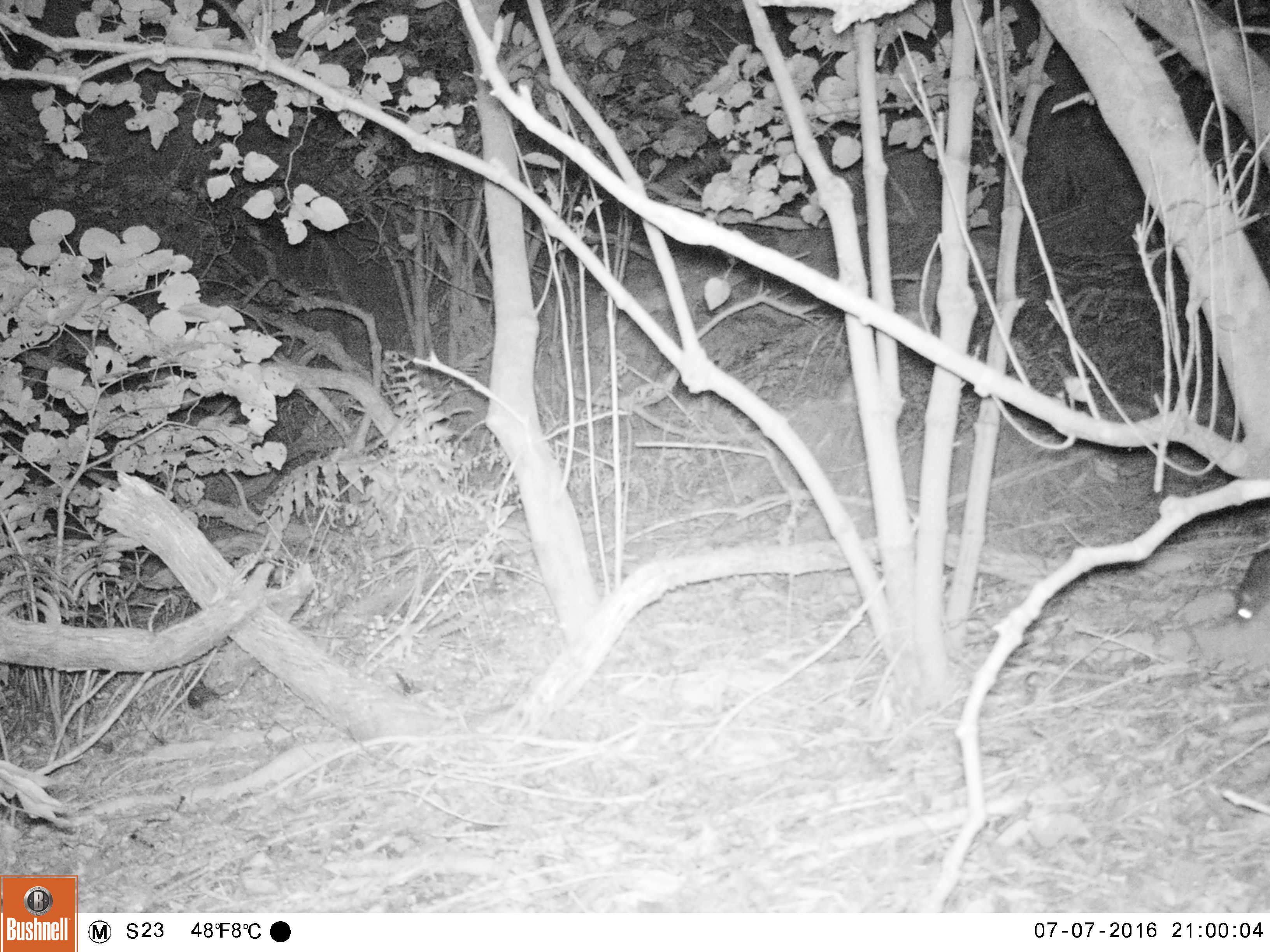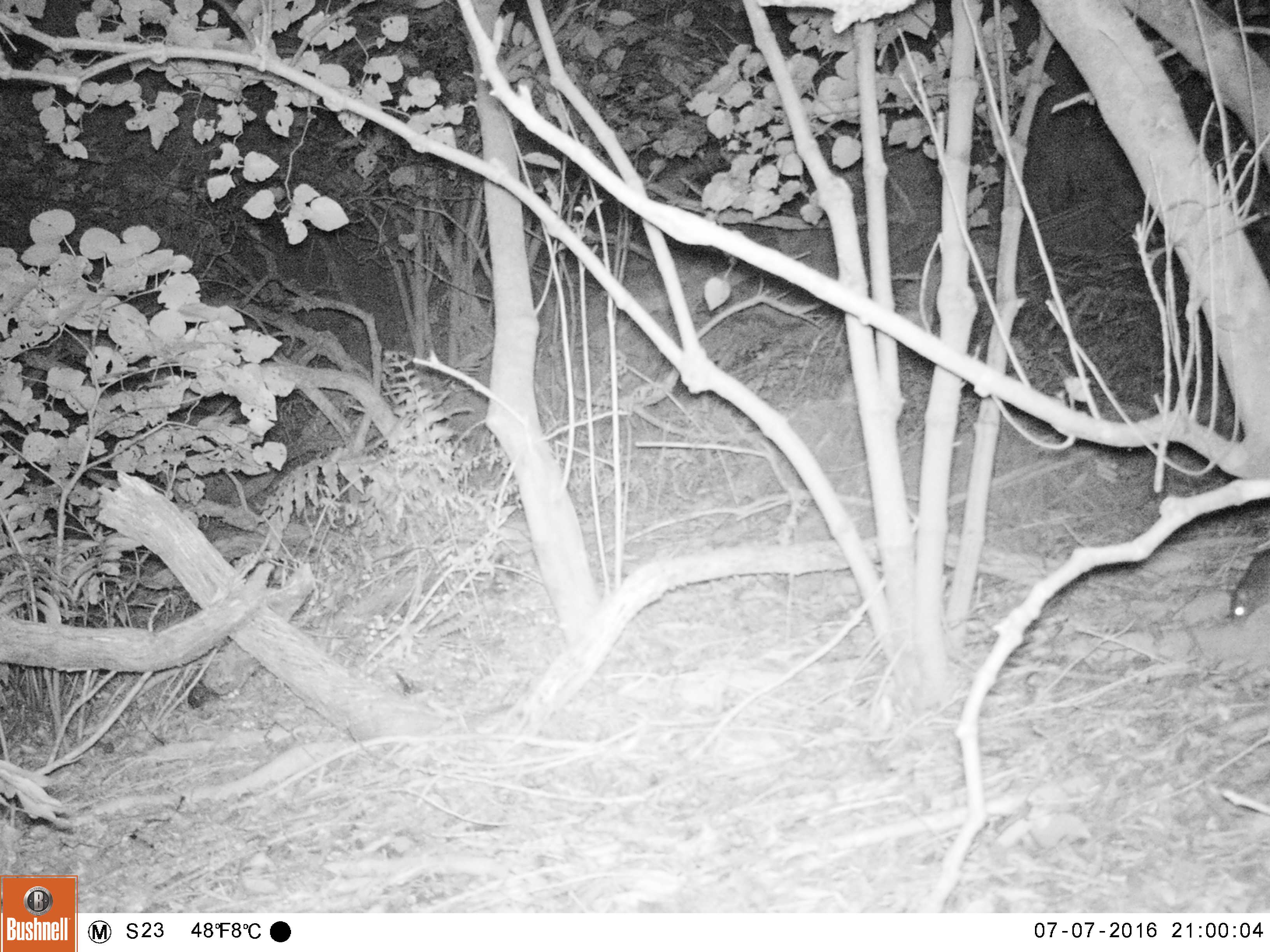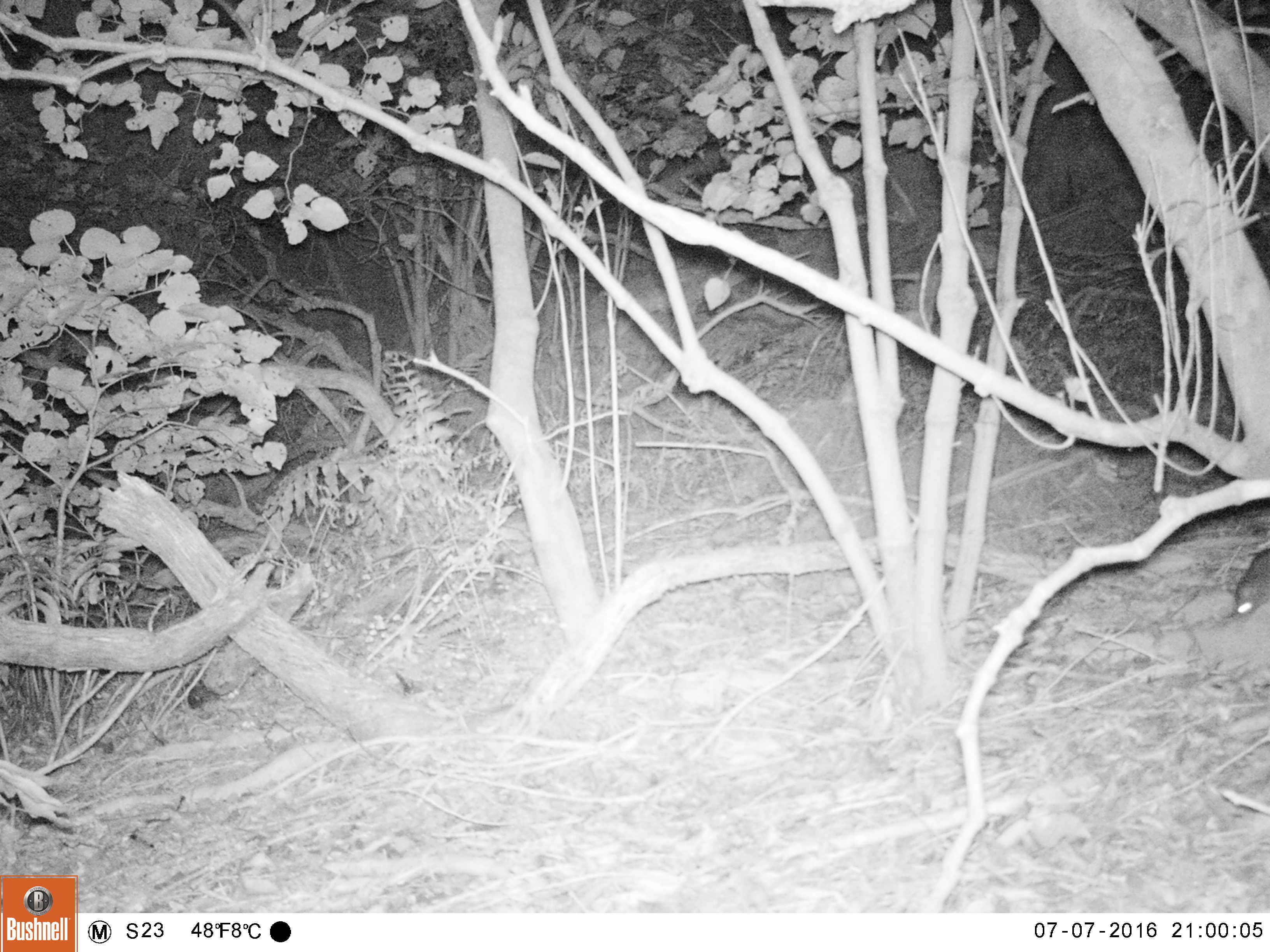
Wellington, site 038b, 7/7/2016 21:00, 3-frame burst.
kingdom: Animalia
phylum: Chordata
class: Mammalia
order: Rodentia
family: Muridae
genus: Rattus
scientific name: Rattus rattus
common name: ship rat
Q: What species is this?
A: Ship rat (Rattus rattus).